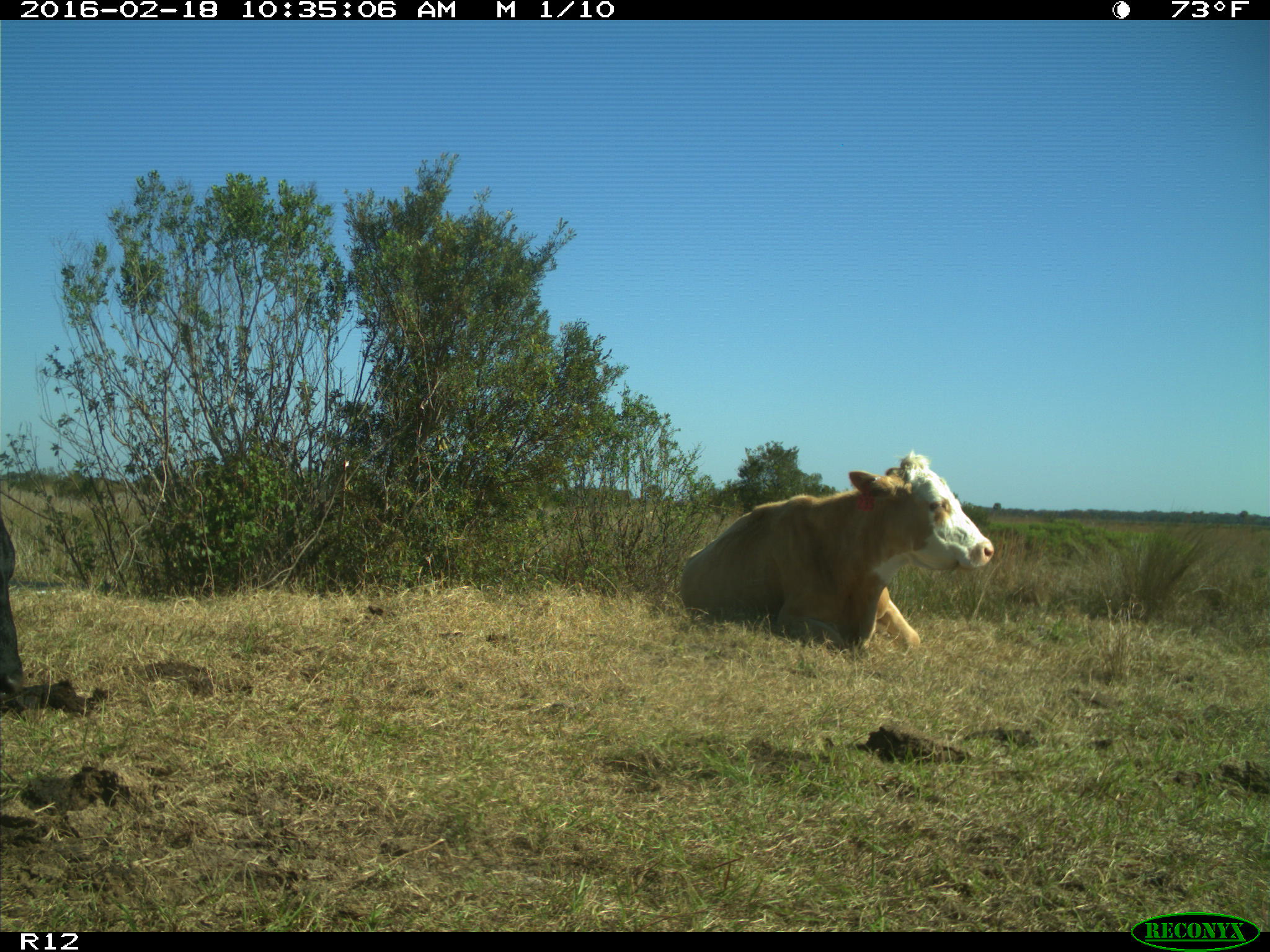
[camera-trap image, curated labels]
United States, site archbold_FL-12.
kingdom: Animalia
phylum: Chordata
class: Mammalia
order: Artiodactyla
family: Bovidae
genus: Bos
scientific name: Bos taurus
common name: domestic cow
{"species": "Bos taurus (domestic cow)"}